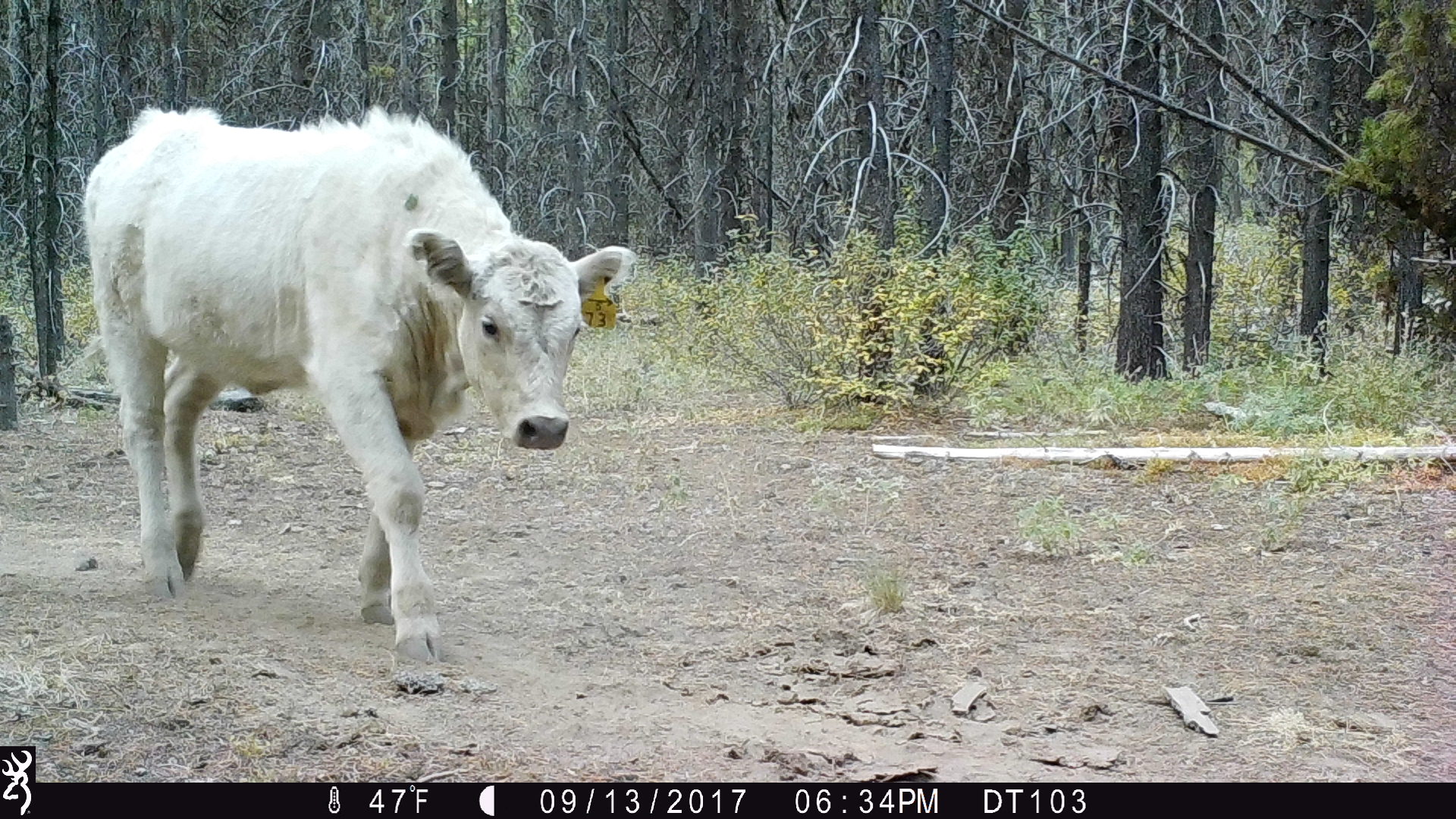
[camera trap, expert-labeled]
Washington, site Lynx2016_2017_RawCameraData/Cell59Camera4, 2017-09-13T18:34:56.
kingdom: Animalia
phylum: Chordata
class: Mammalia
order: Artiodactyla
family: Bovidae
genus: Bos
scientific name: Bos taurus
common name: domestic cattle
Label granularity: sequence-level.